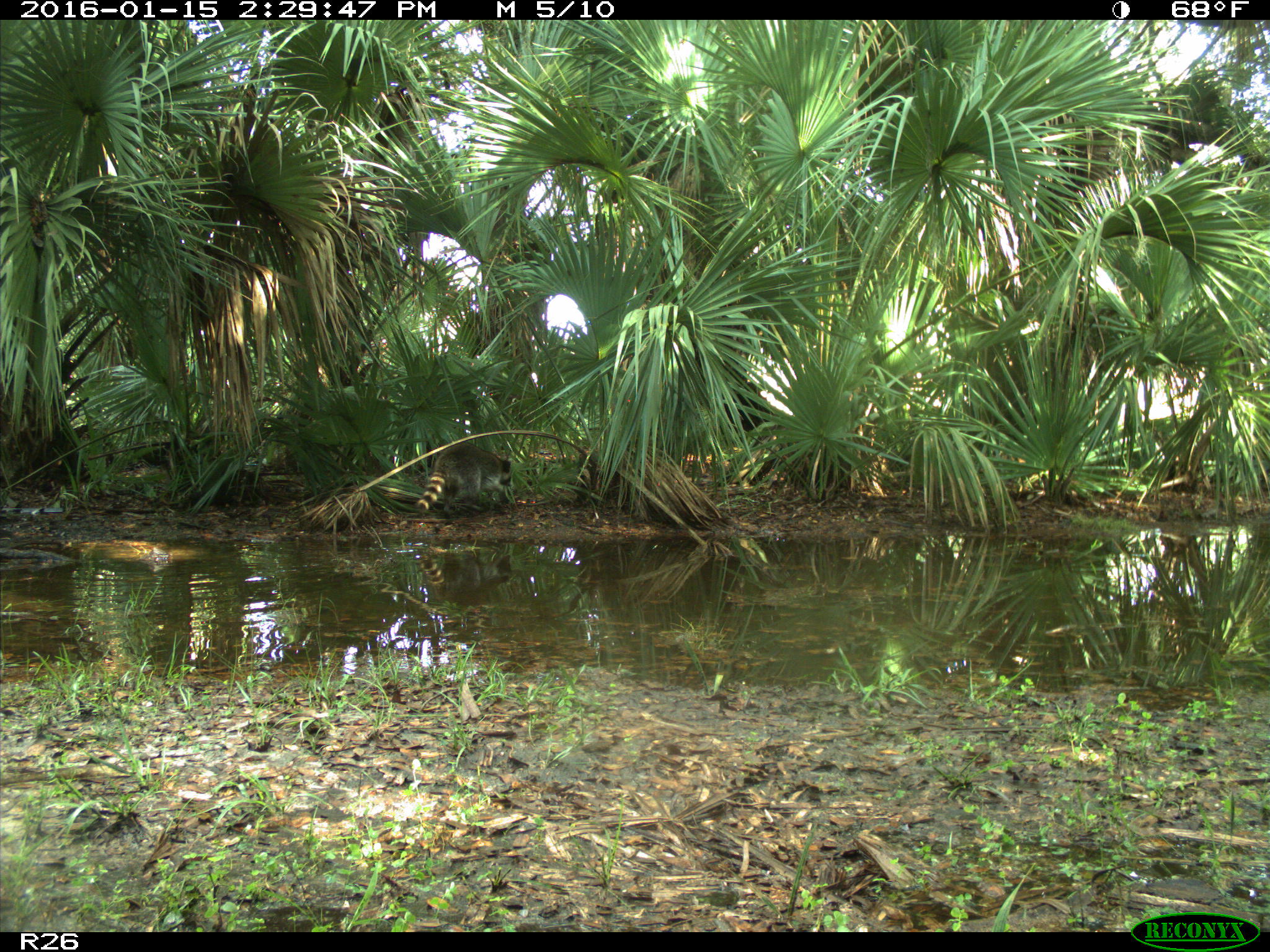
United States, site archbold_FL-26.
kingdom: Animalia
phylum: Chordata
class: Mammalia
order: Carnivora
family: Procyonidae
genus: Procyon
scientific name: Procyon lotor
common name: common raccoon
Procyon lotor (common raccoon).